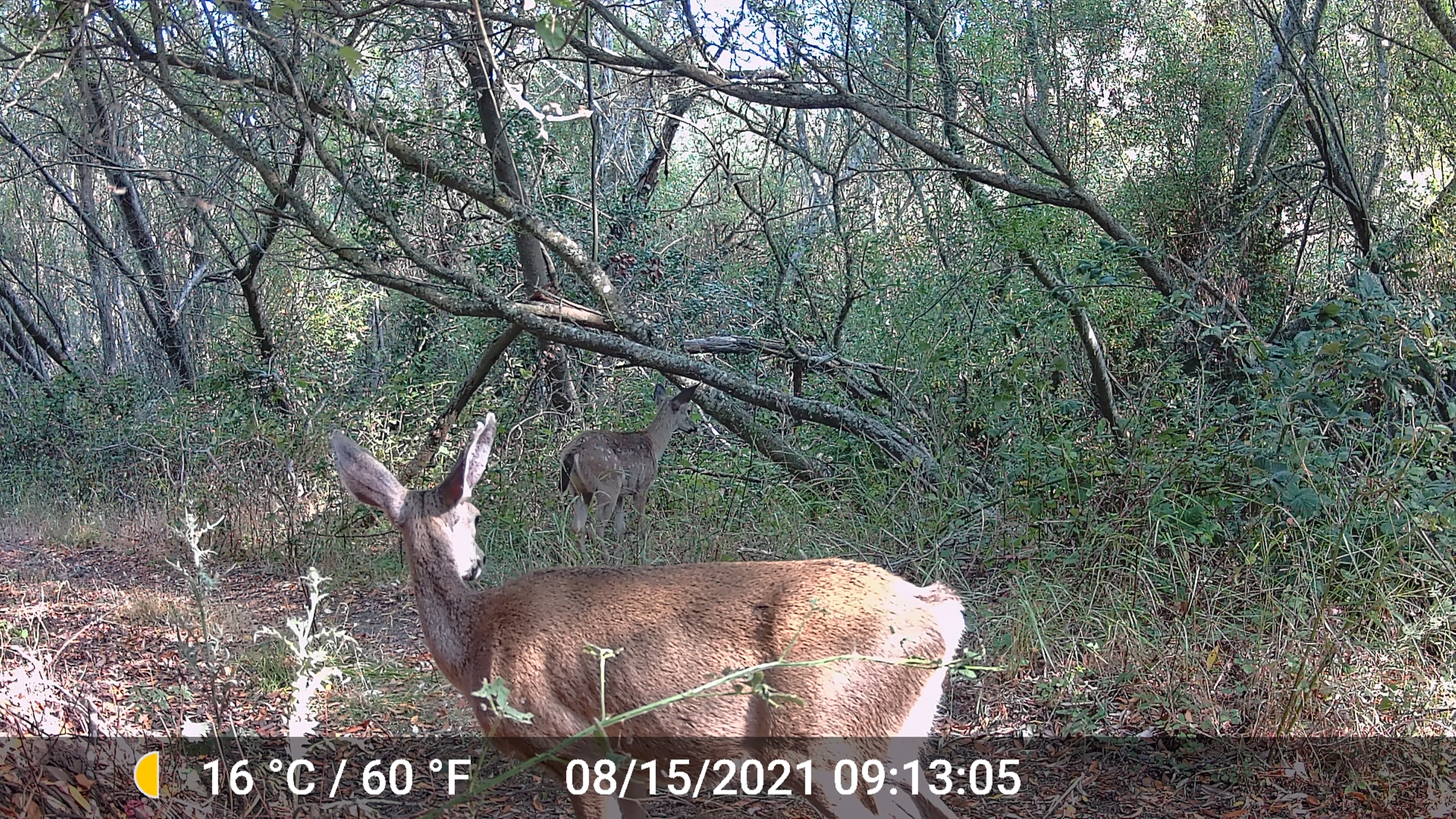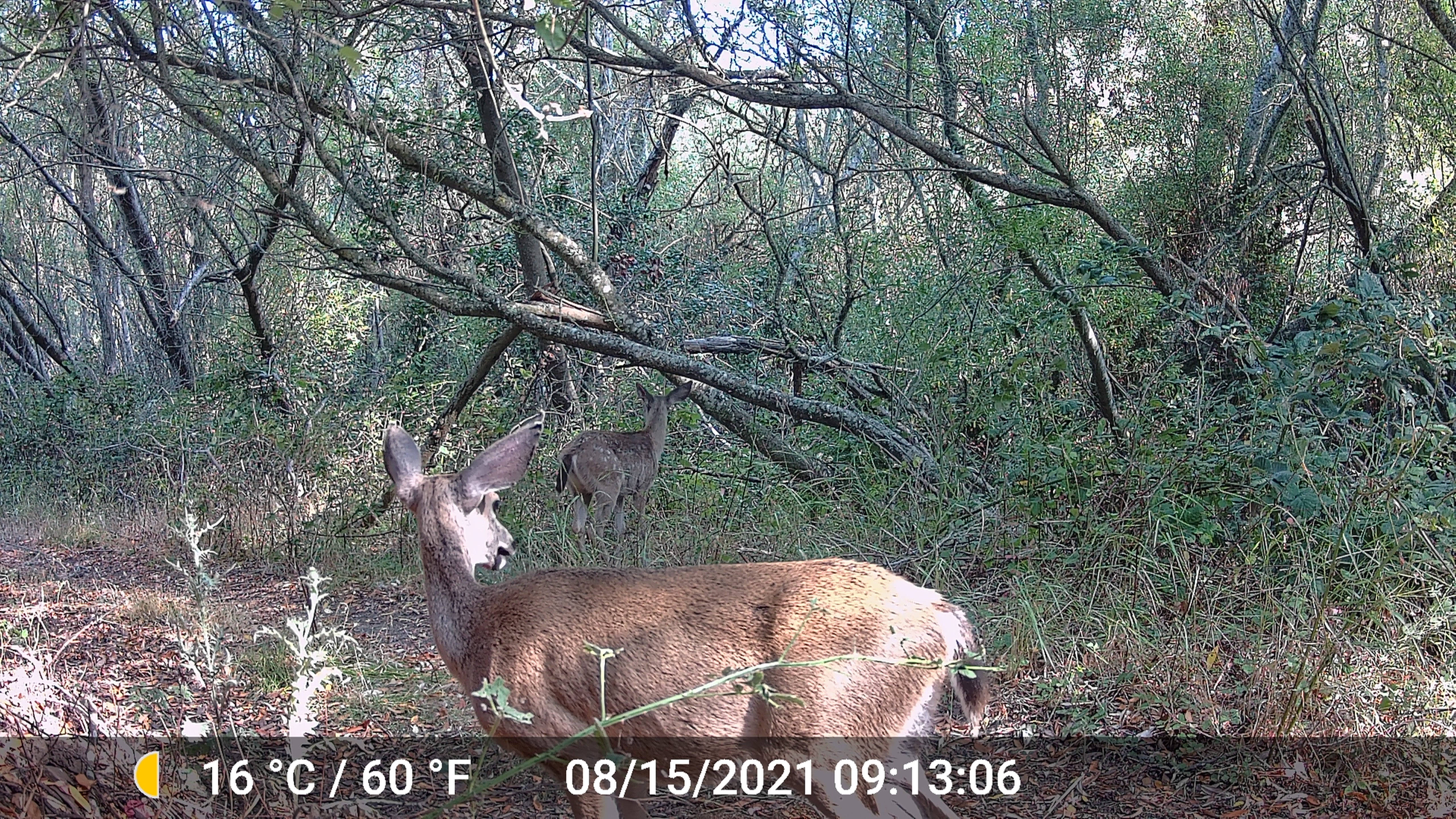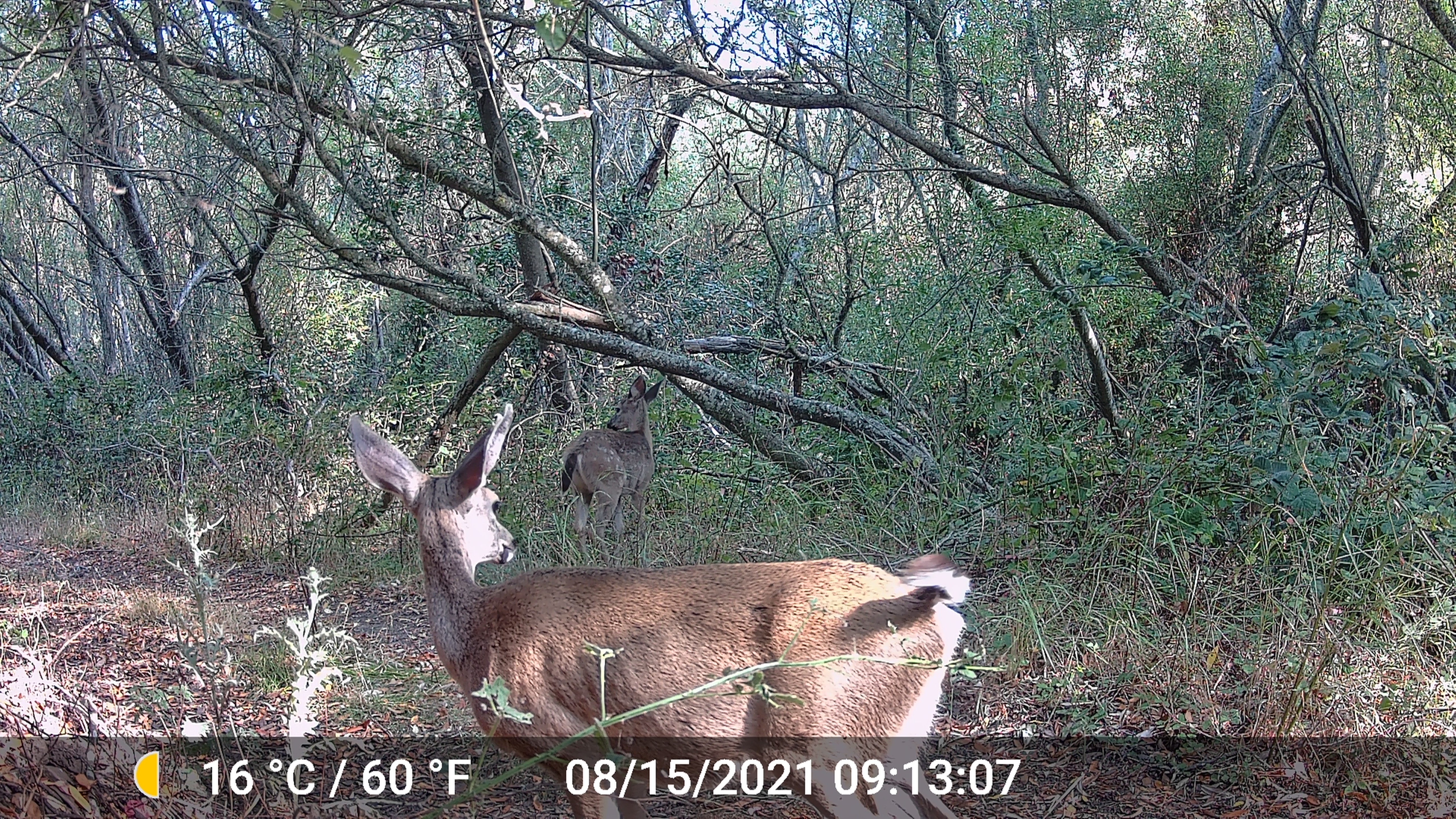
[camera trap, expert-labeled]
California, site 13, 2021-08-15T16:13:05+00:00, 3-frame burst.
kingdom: Animalia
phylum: Chordata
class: Mammalia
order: Artiodactyla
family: Cervidae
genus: Odocoileus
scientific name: Odocoileus hemionus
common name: mule deer